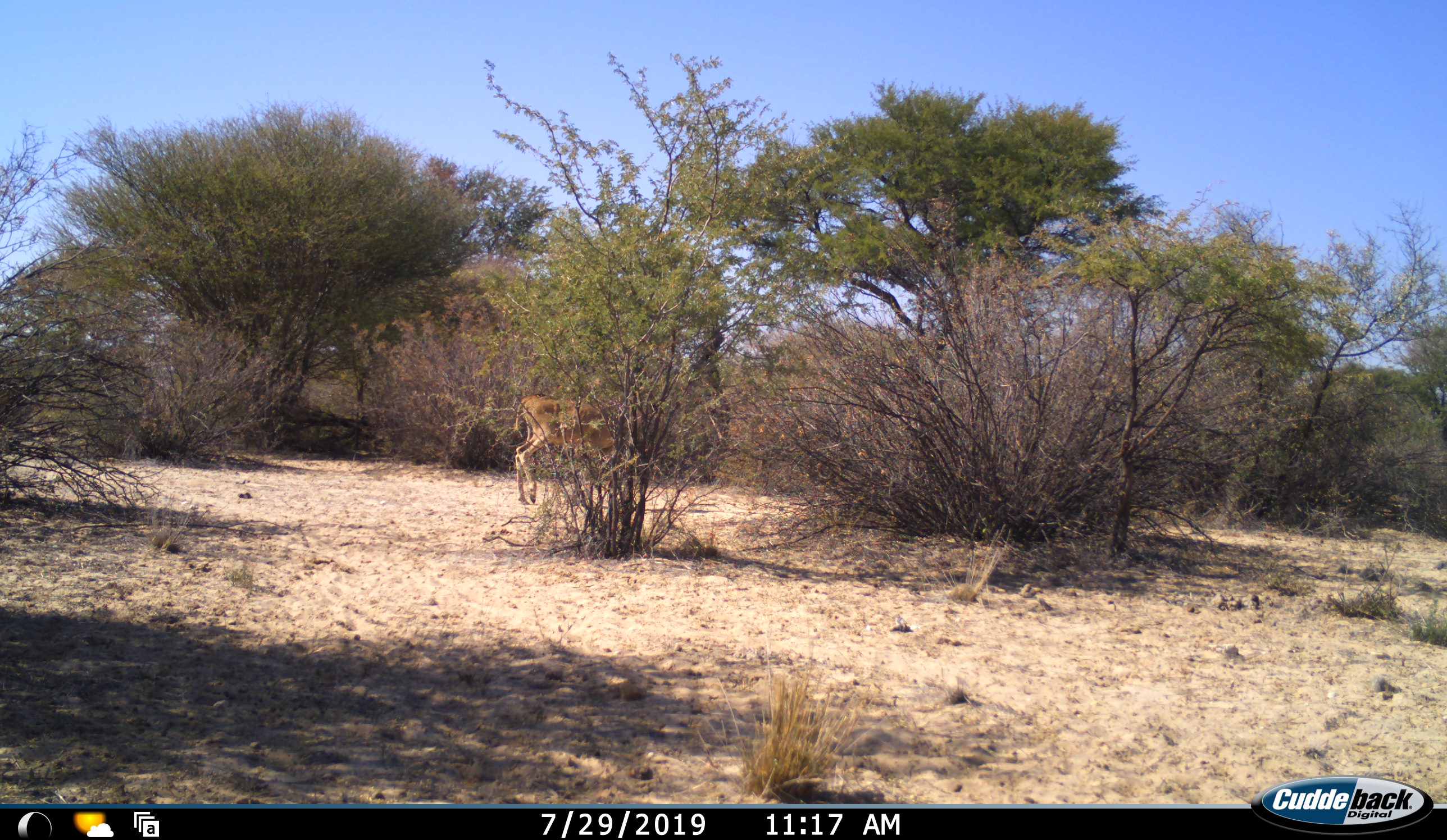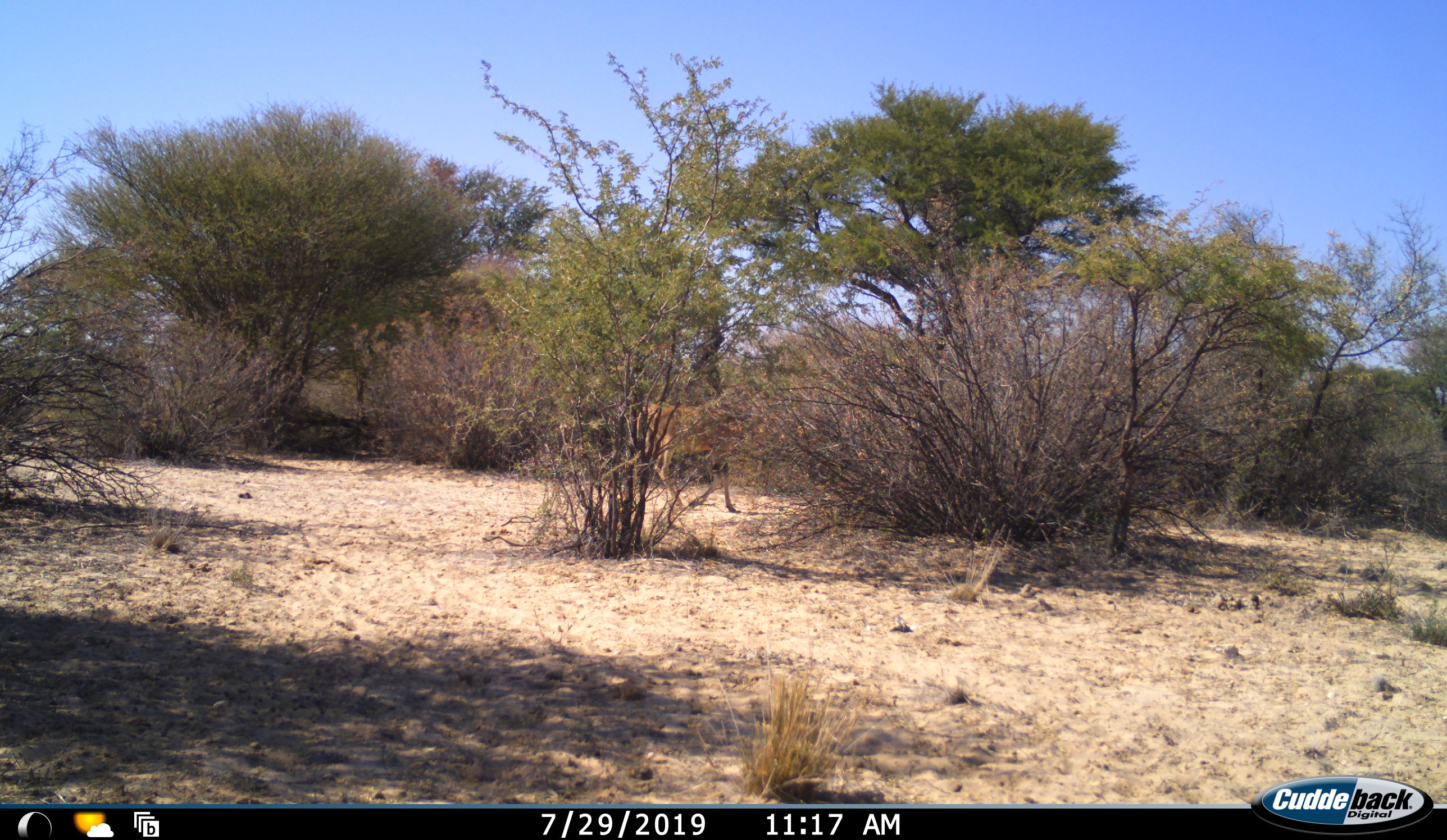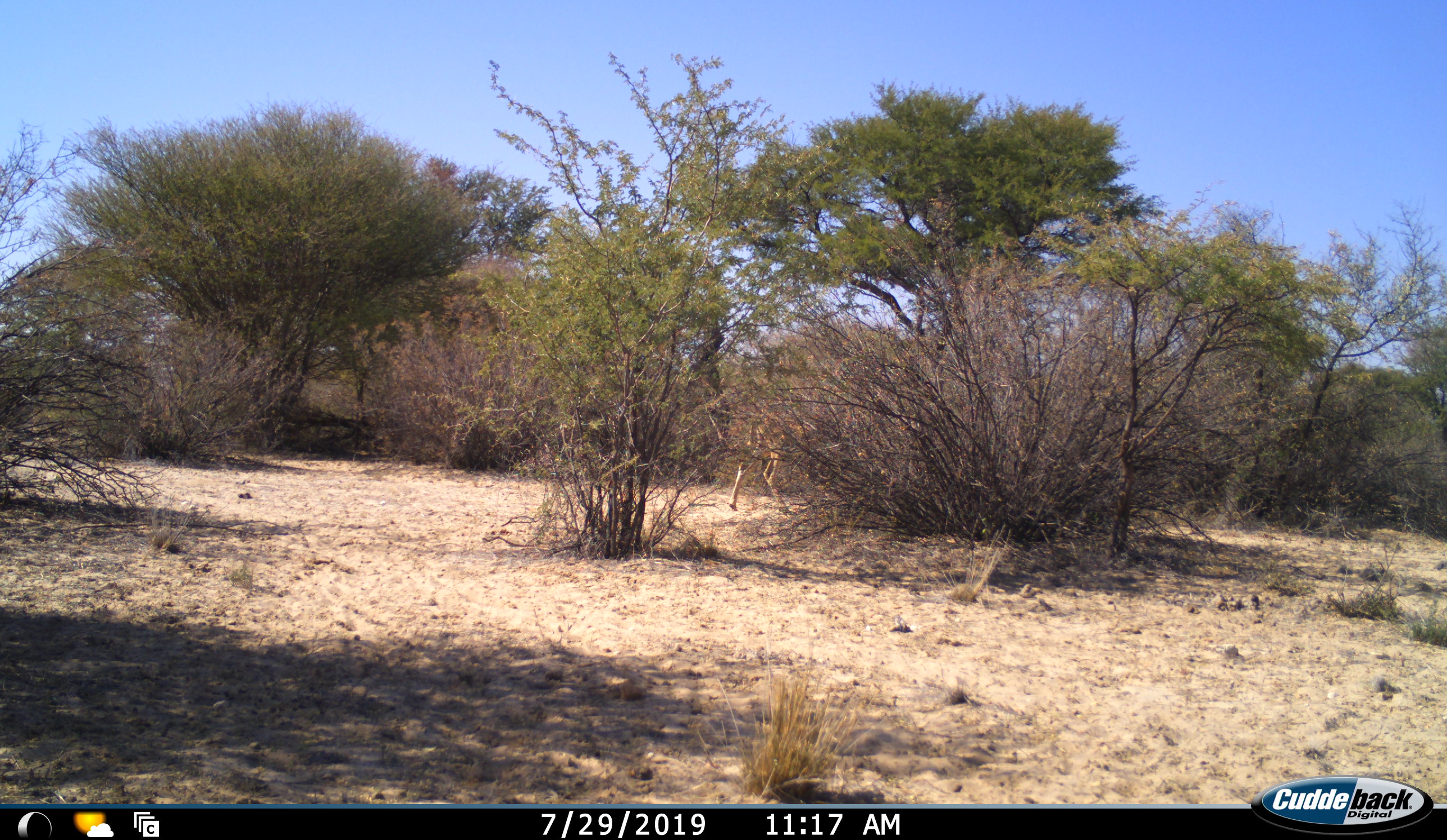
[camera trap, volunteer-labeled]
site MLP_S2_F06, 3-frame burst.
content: unidentified animal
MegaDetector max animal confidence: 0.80